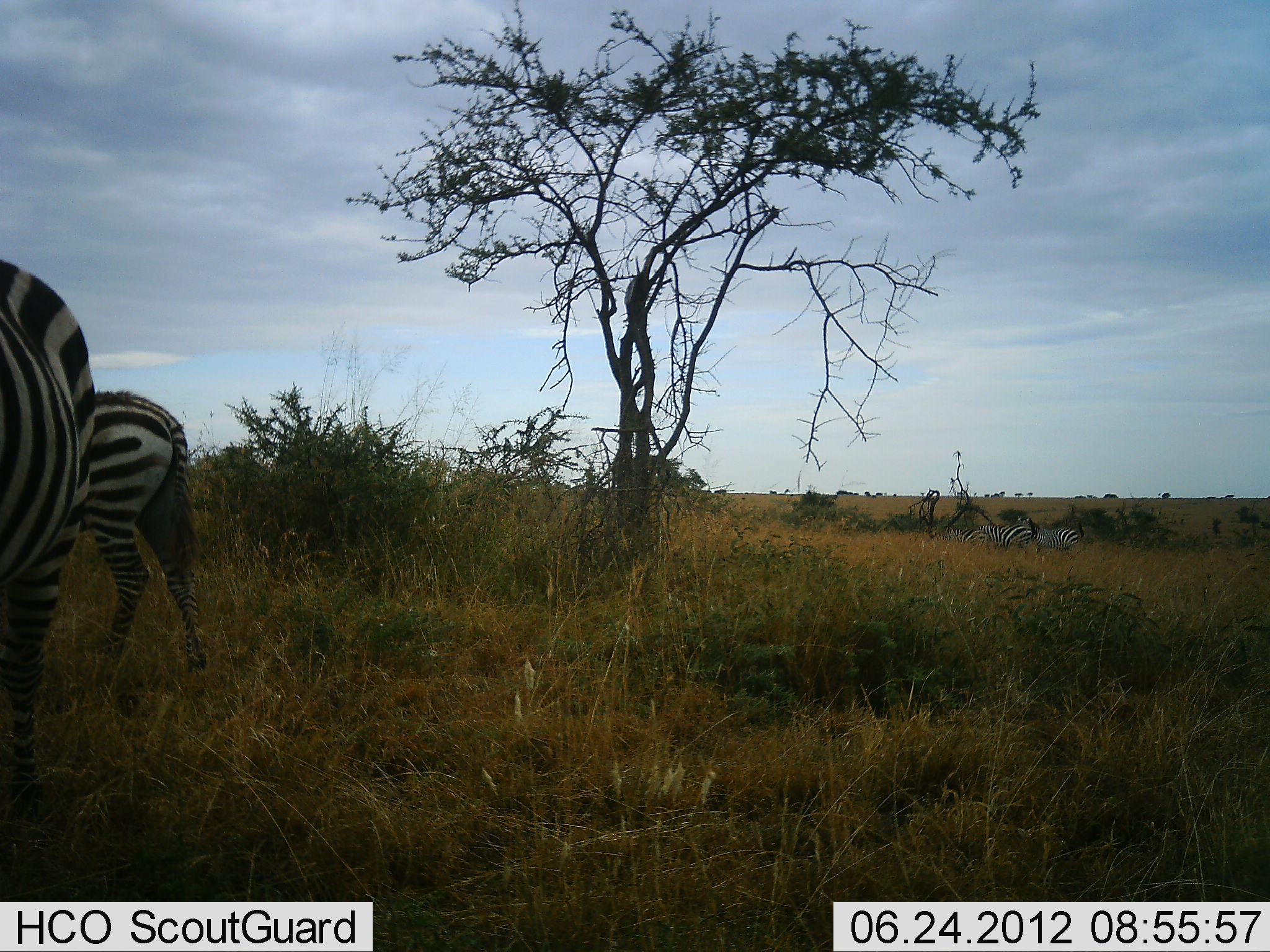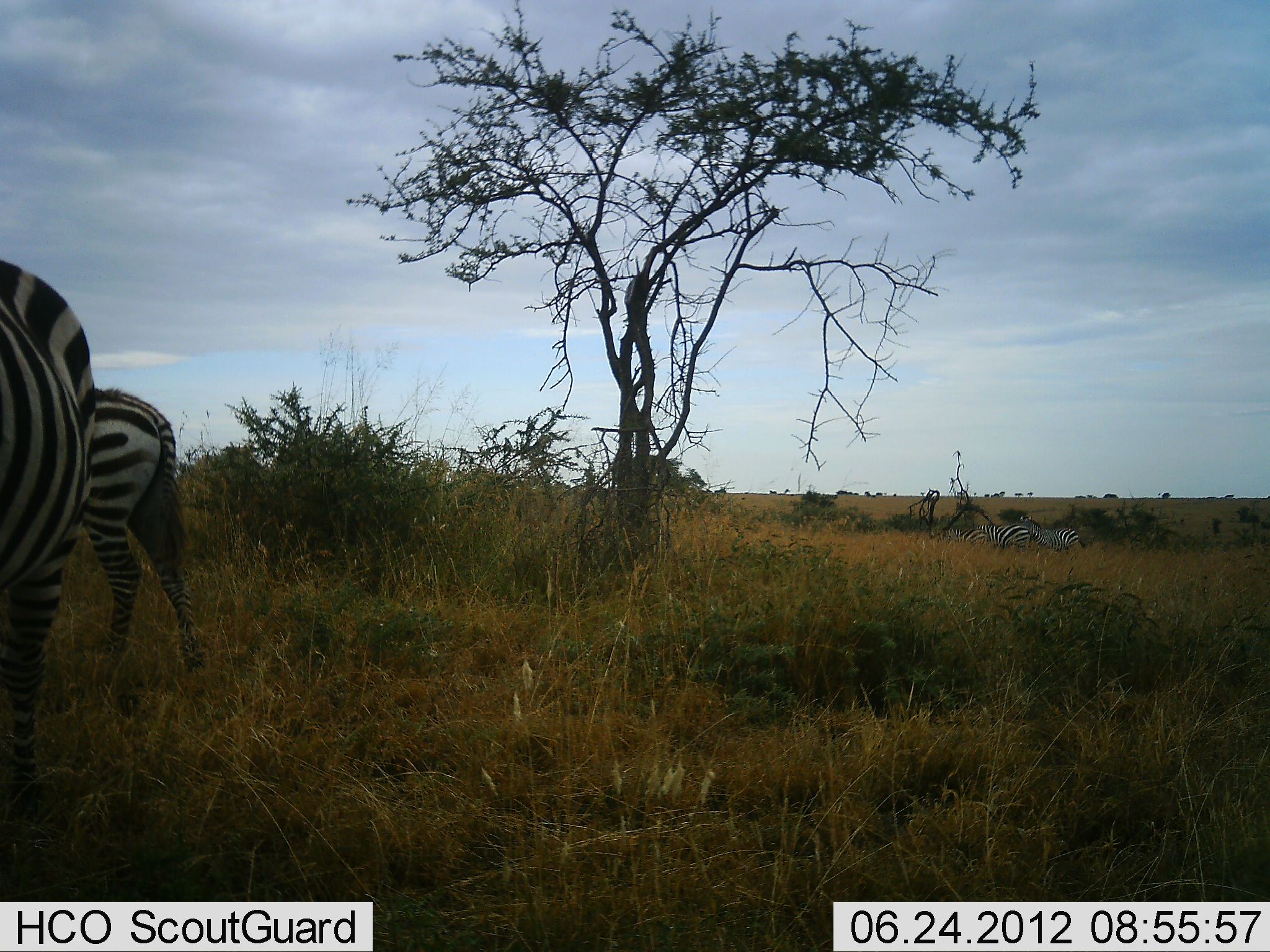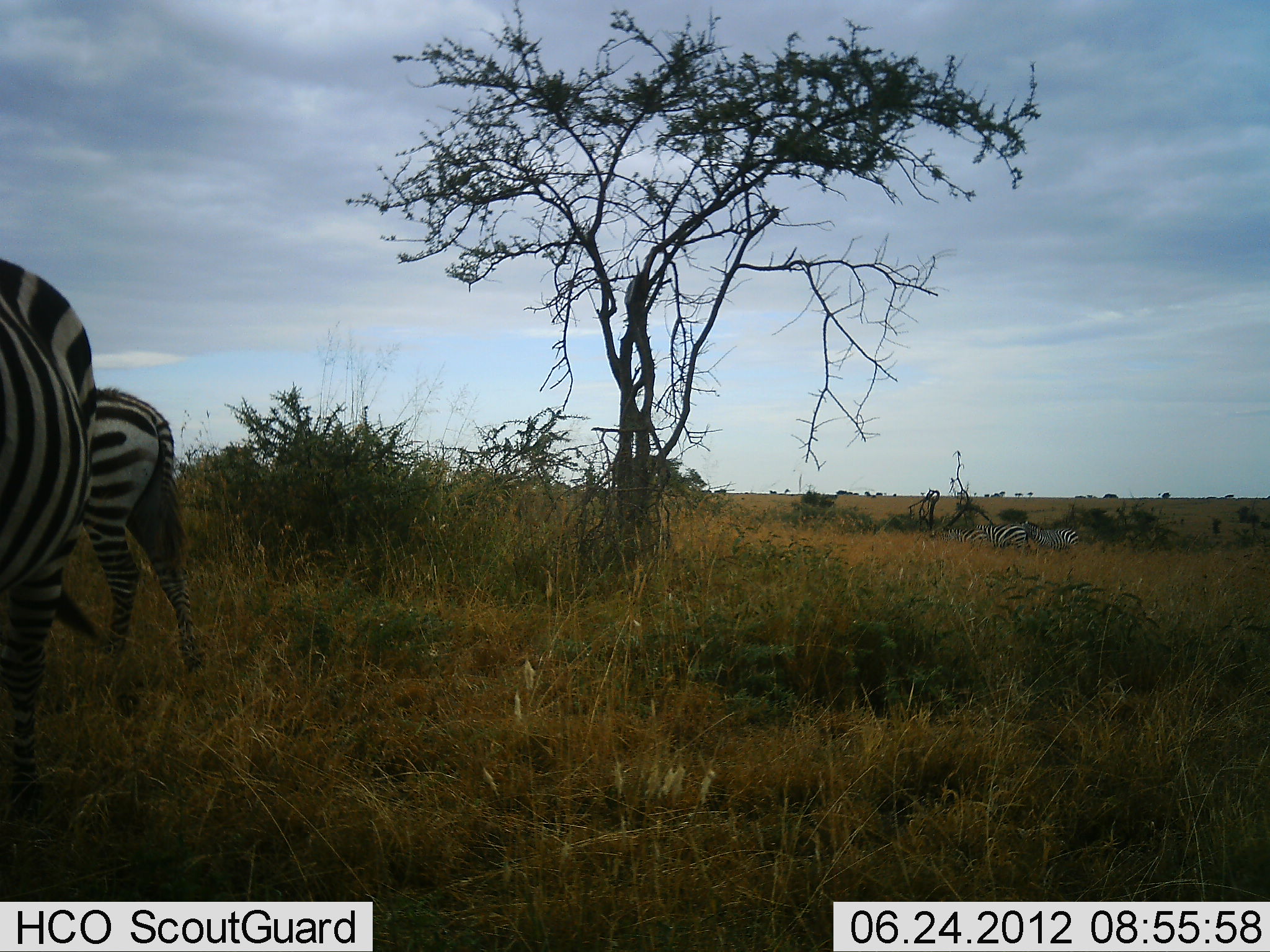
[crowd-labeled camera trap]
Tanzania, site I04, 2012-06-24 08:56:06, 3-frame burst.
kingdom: Animalia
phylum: Chordata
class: Mammalia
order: Perissodactyla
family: Equidae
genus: Equus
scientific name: Equus quagga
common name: plains zebra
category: zebra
Zebra (plains zebra) (Equus quagga), count 4. Behavior (volunteer vote fractions): standing 70%, resting 10%, moving 0%, interacting 10%. Young present (vote fraction): 10%. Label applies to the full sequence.